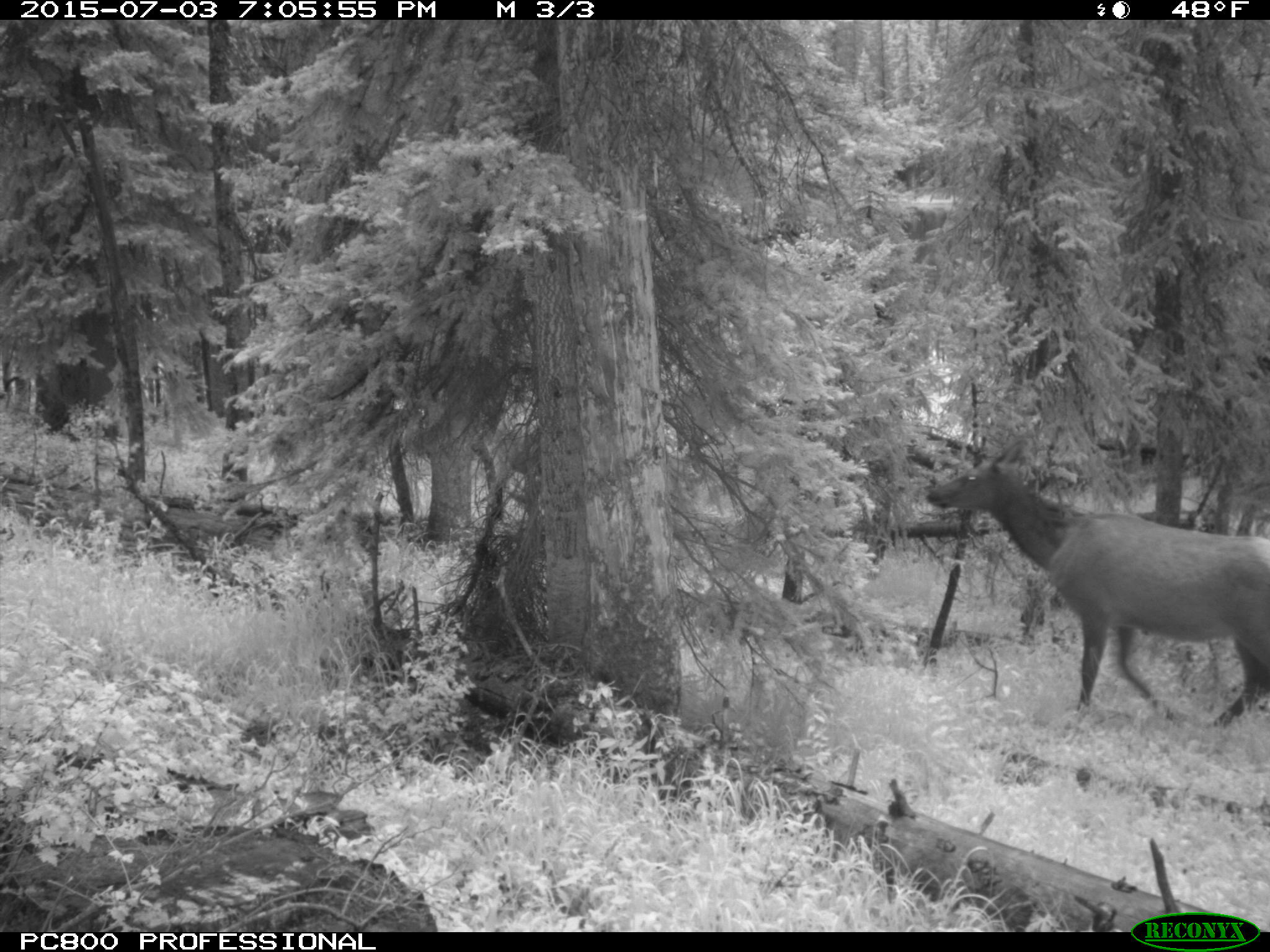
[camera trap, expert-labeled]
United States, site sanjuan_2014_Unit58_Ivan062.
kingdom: Animalia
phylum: Chordata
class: Mammalia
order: Artiodactyla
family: Cervidae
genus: Cervus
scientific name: Cervus elaphus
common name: red deer